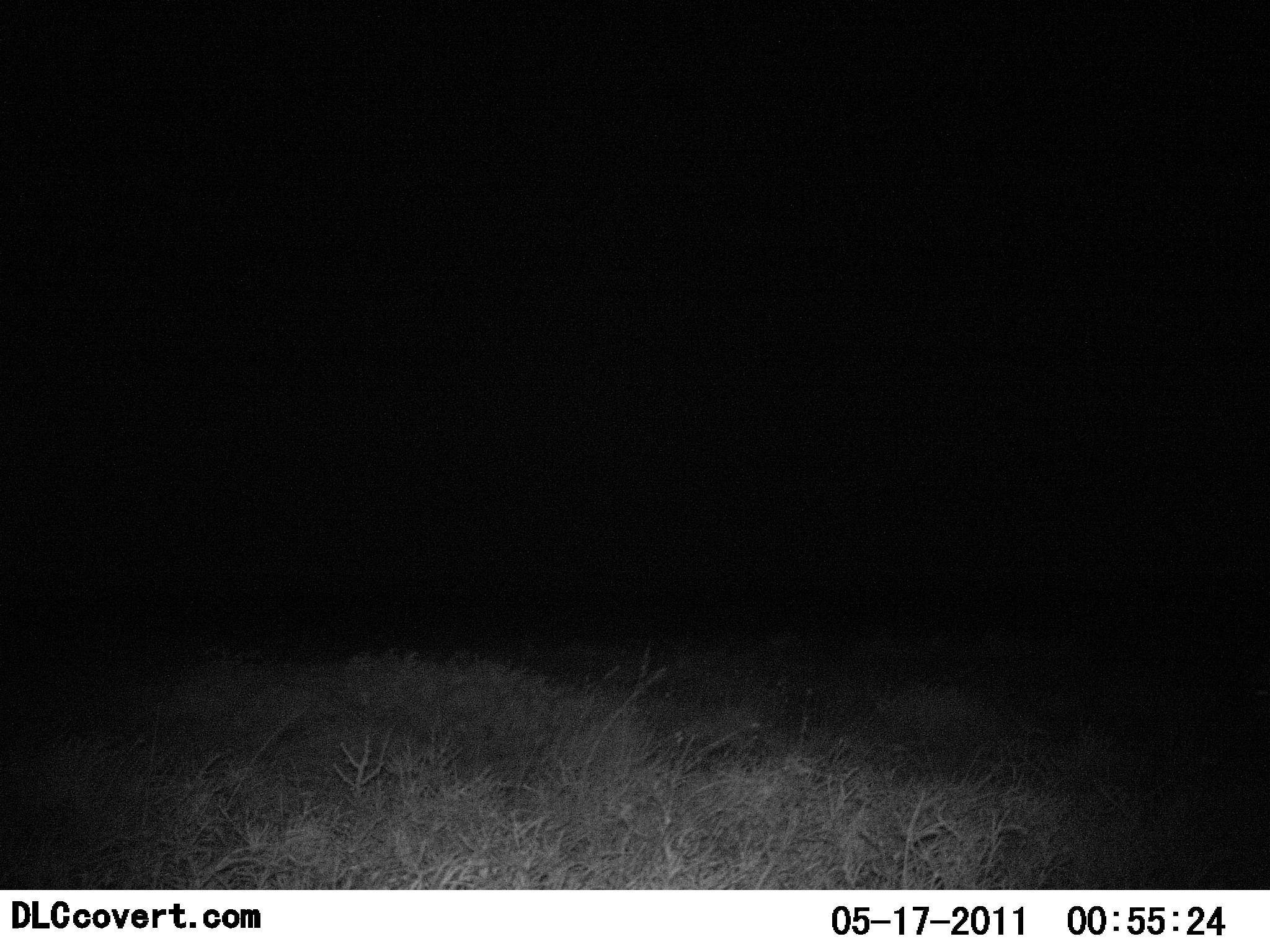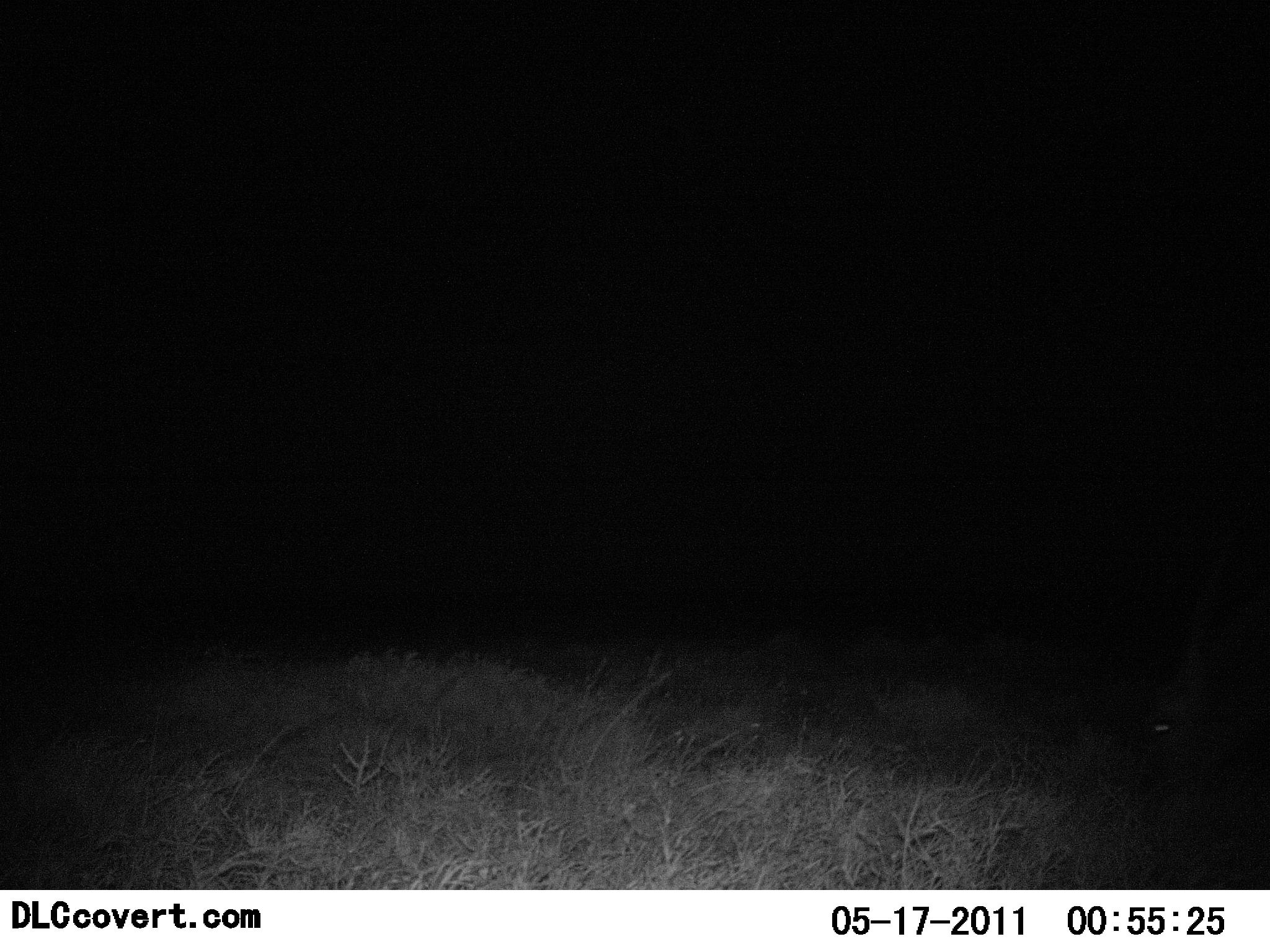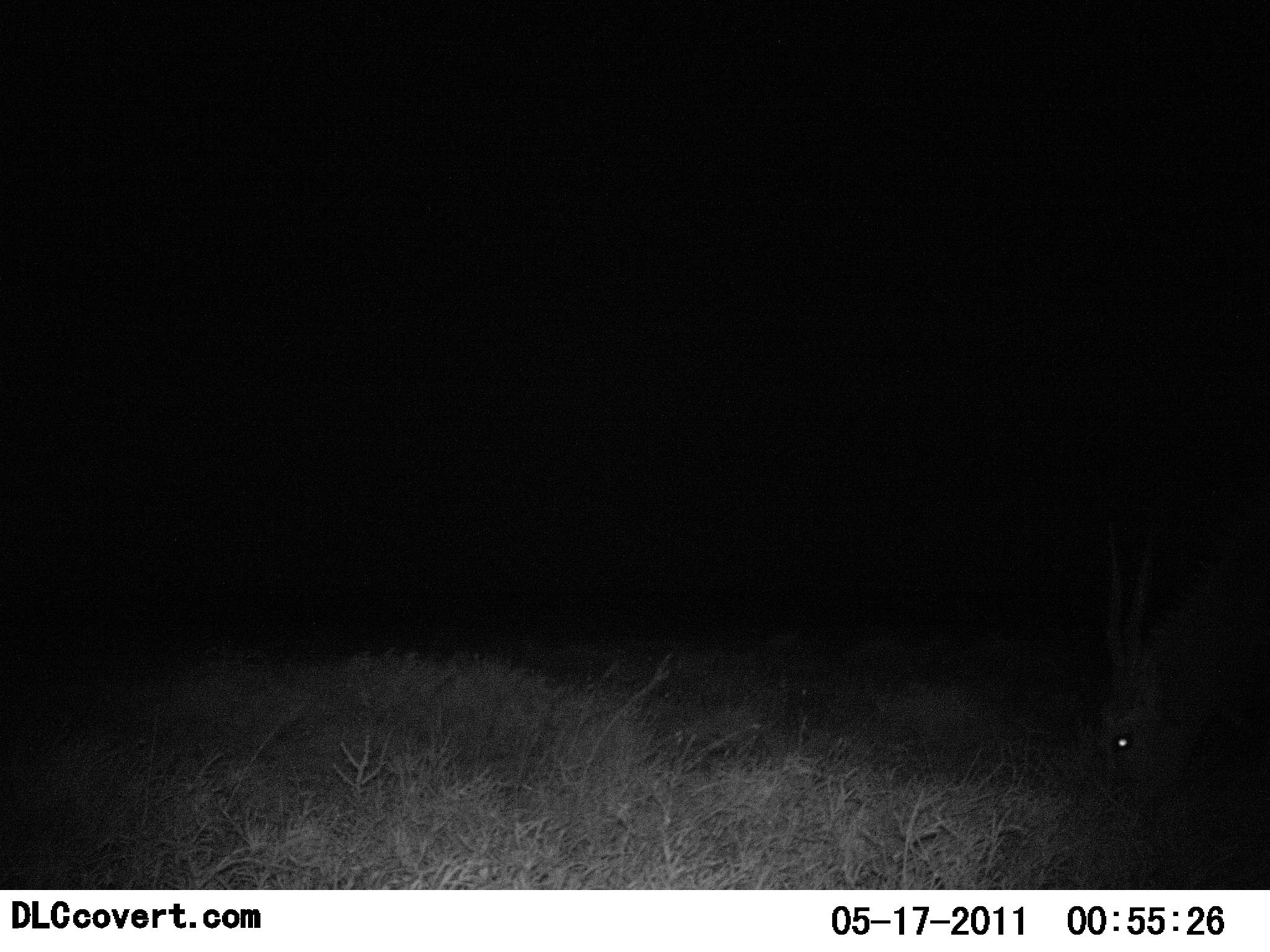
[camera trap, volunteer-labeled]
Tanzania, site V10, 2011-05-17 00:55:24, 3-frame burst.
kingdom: Animalia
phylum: Chordata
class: Mammalia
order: Artiodactyla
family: Bovidae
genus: Nanger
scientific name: Nanger granti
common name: grant's gazelle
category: gazellegrants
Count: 1.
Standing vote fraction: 25%.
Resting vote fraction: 0%.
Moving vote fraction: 50%.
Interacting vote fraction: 0%.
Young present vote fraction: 0%.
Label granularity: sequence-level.